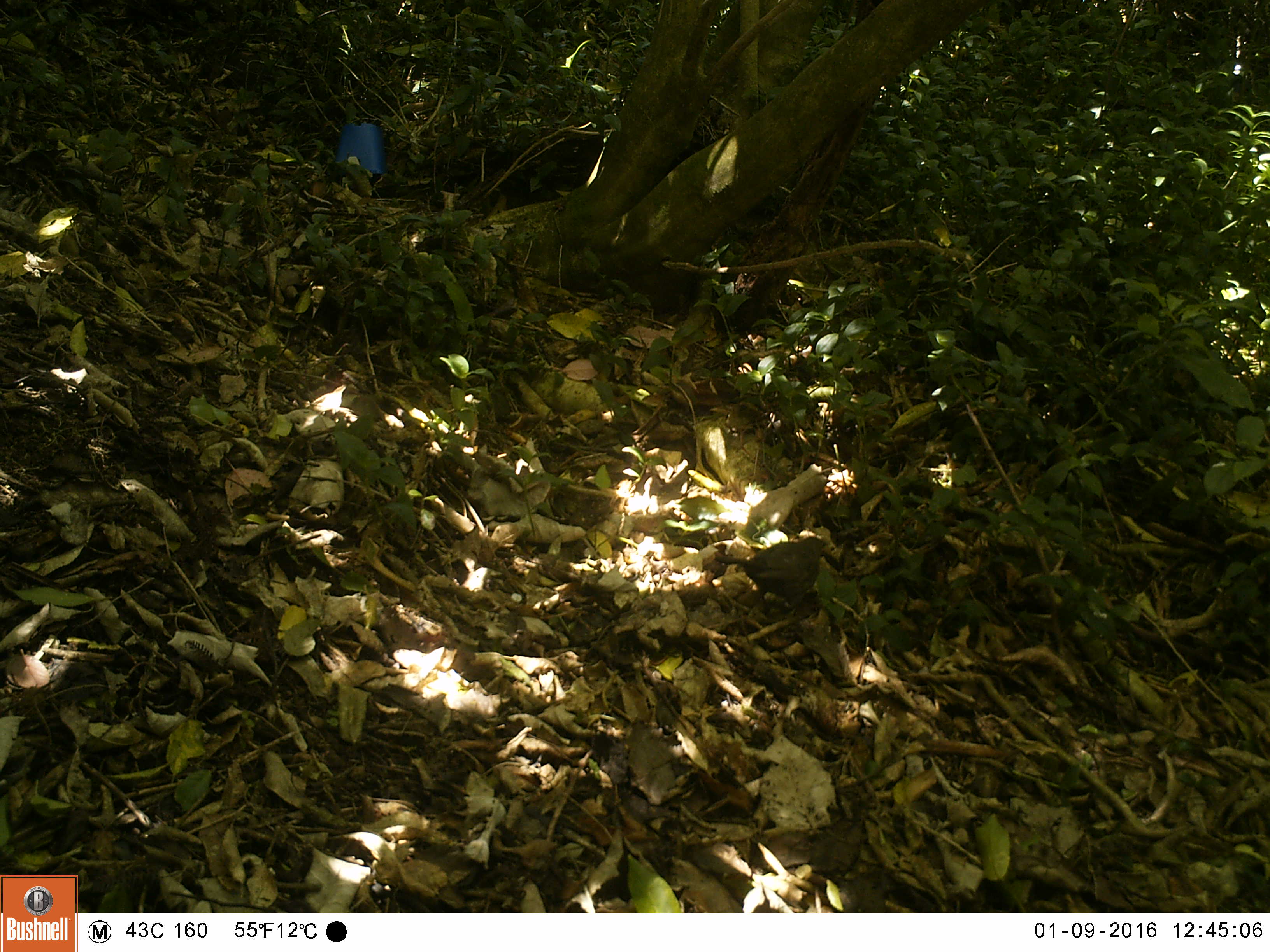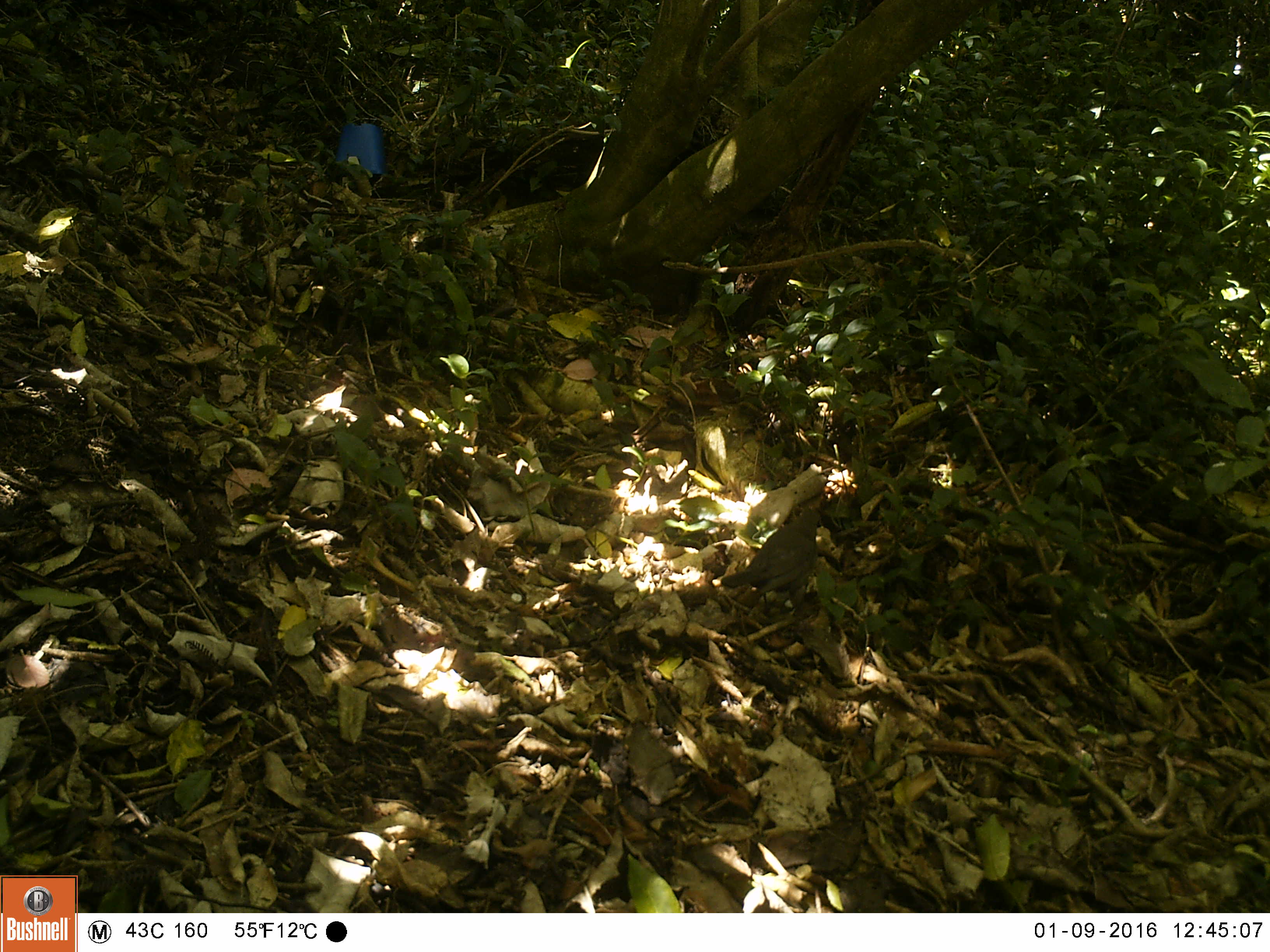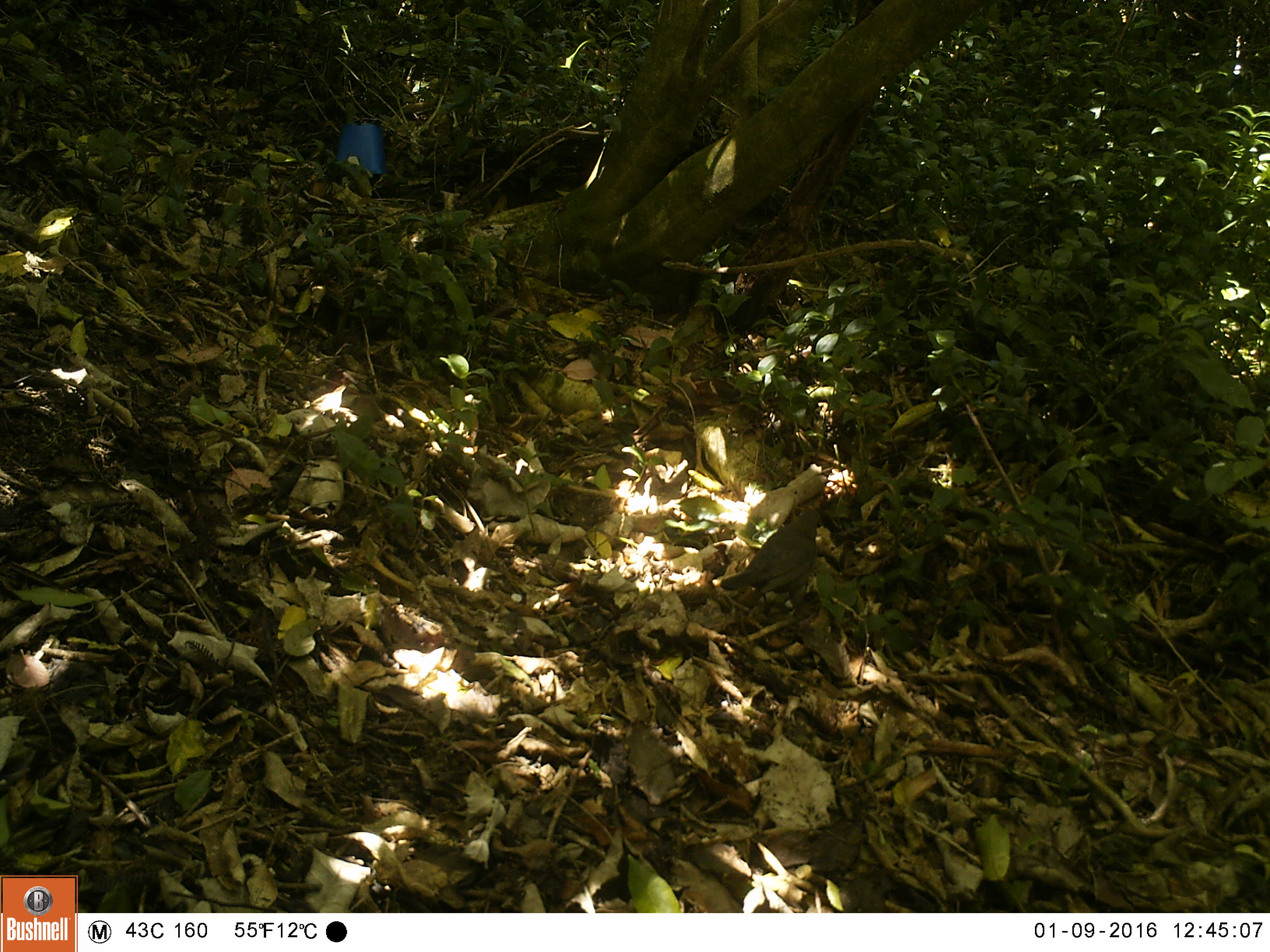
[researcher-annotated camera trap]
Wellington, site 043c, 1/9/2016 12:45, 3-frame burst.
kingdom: Animalia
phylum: Chordata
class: Aves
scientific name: Aves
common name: bird